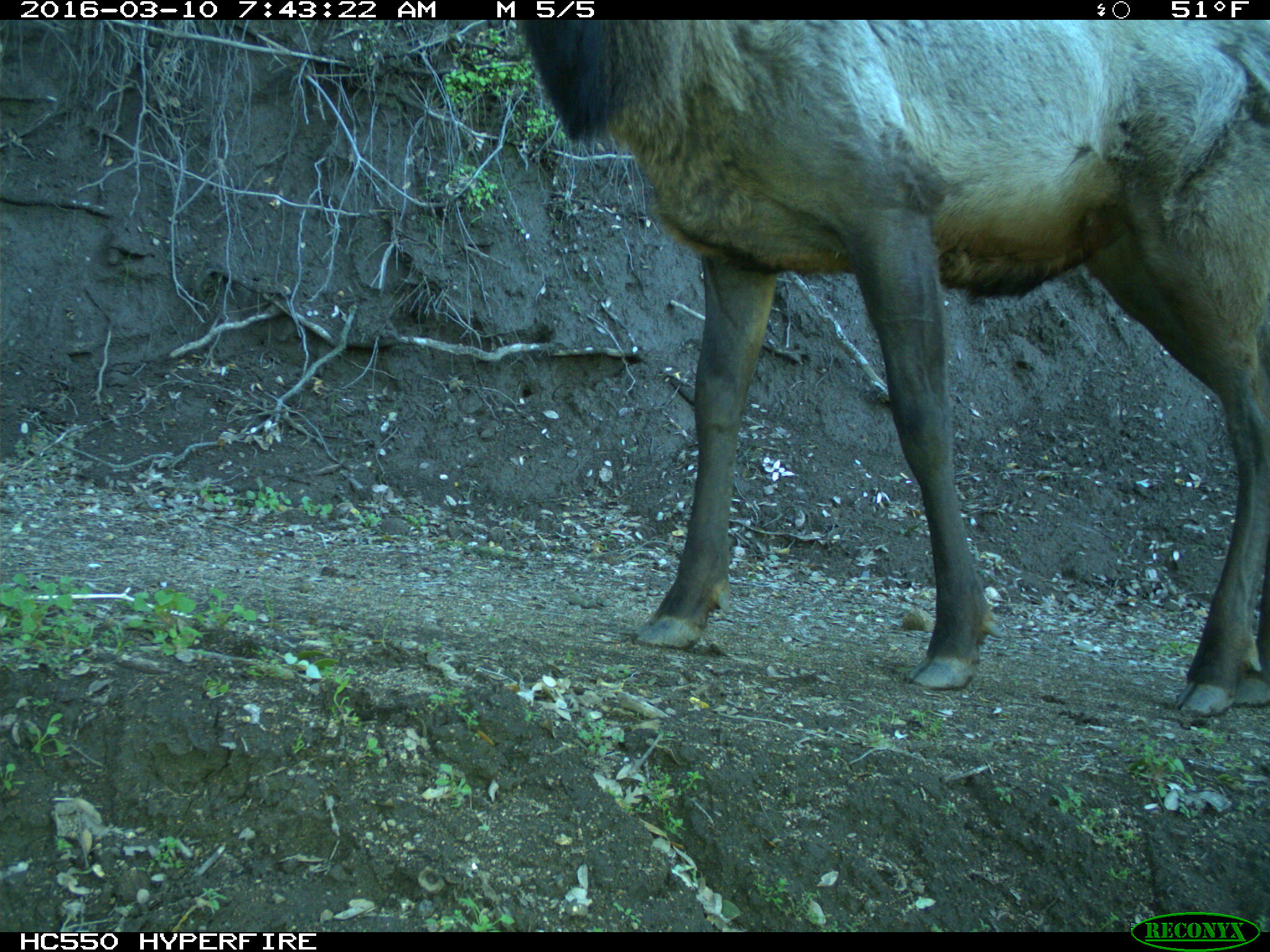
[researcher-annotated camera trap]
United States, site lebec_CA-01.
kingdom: Animalia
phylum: Chordata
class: Mammalia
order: Artiodactyla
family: Cervidae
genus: Cervus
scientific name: Cervus canadensis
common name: elk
Cervus canadensis (elk).